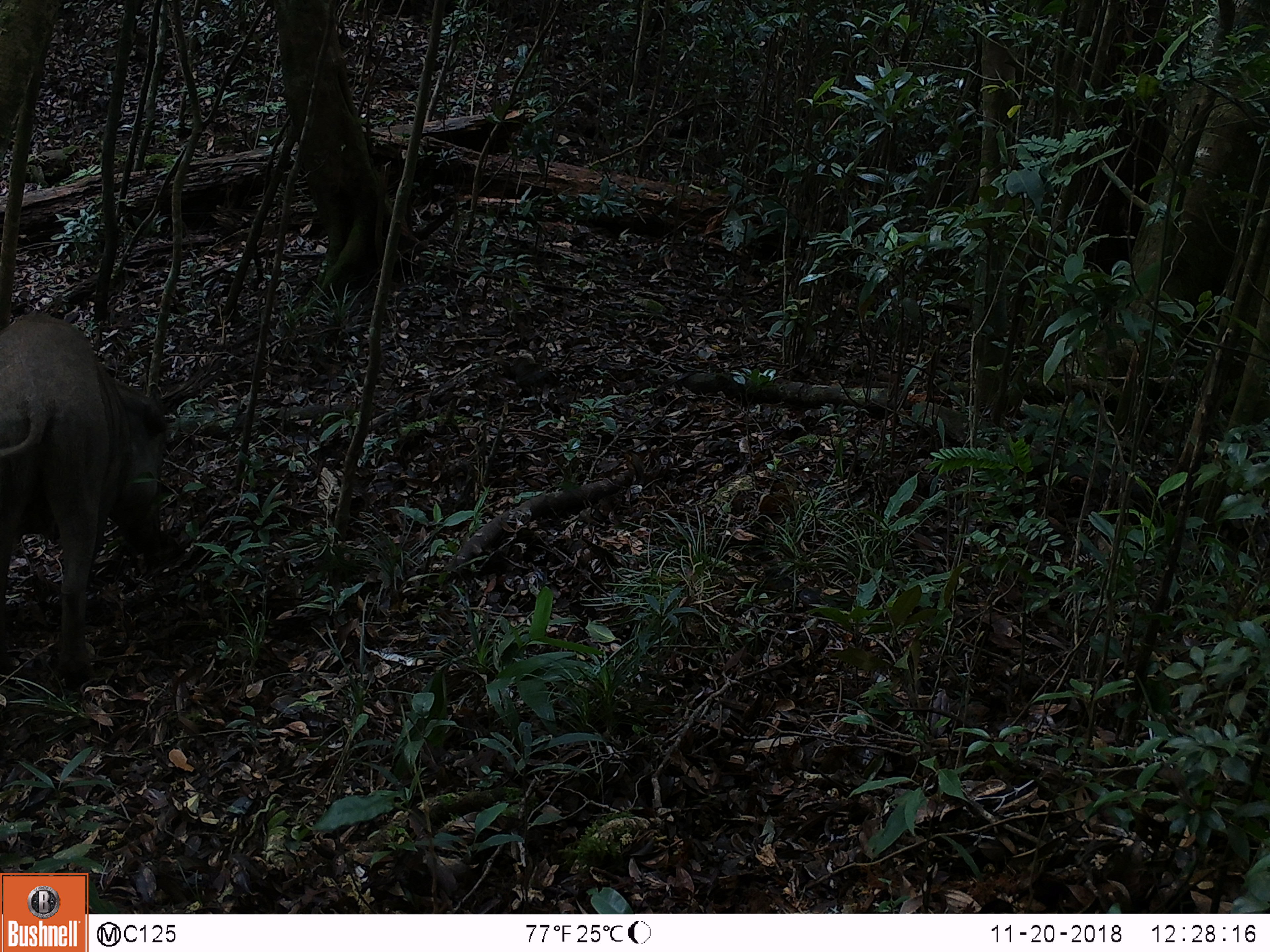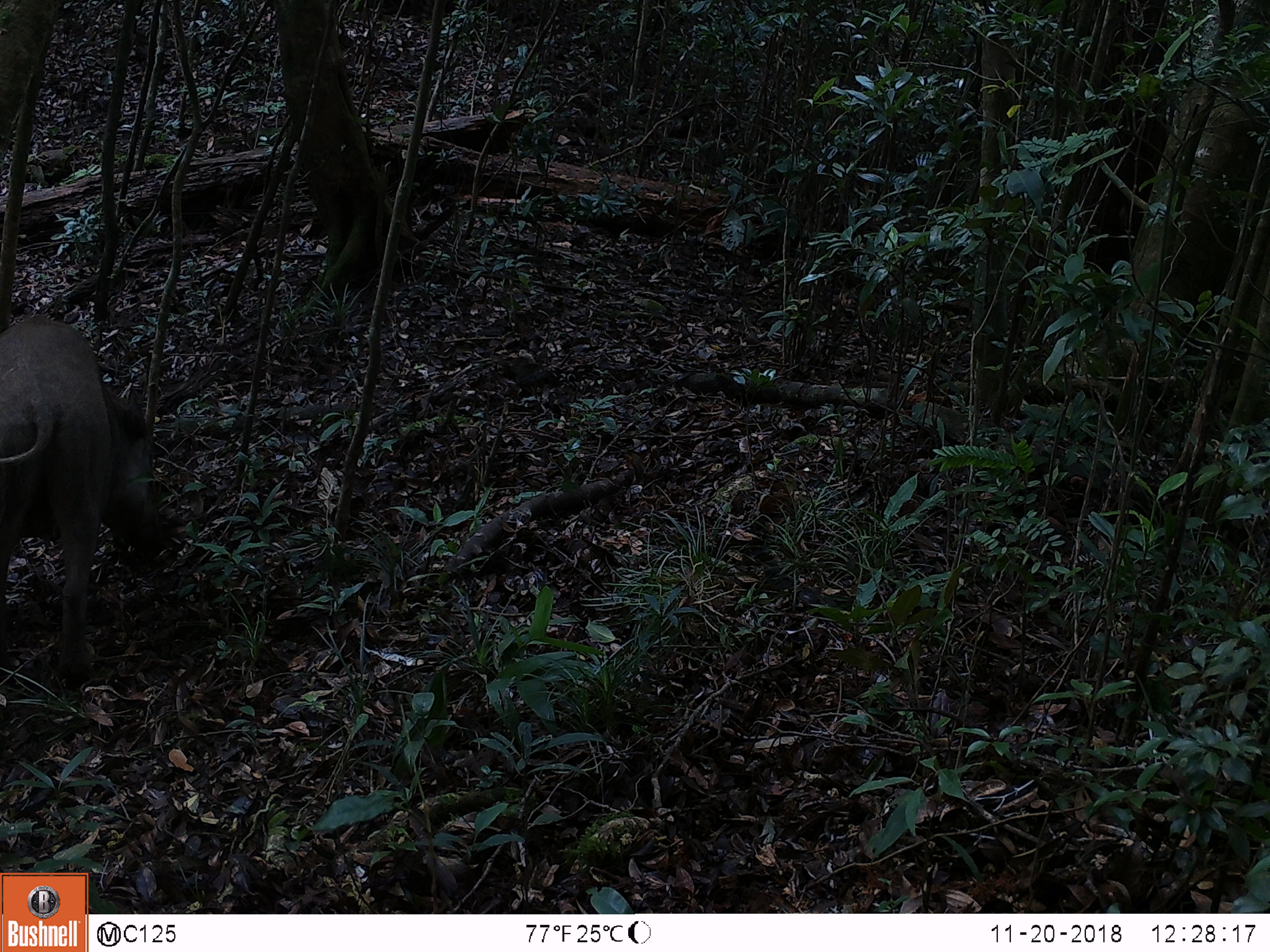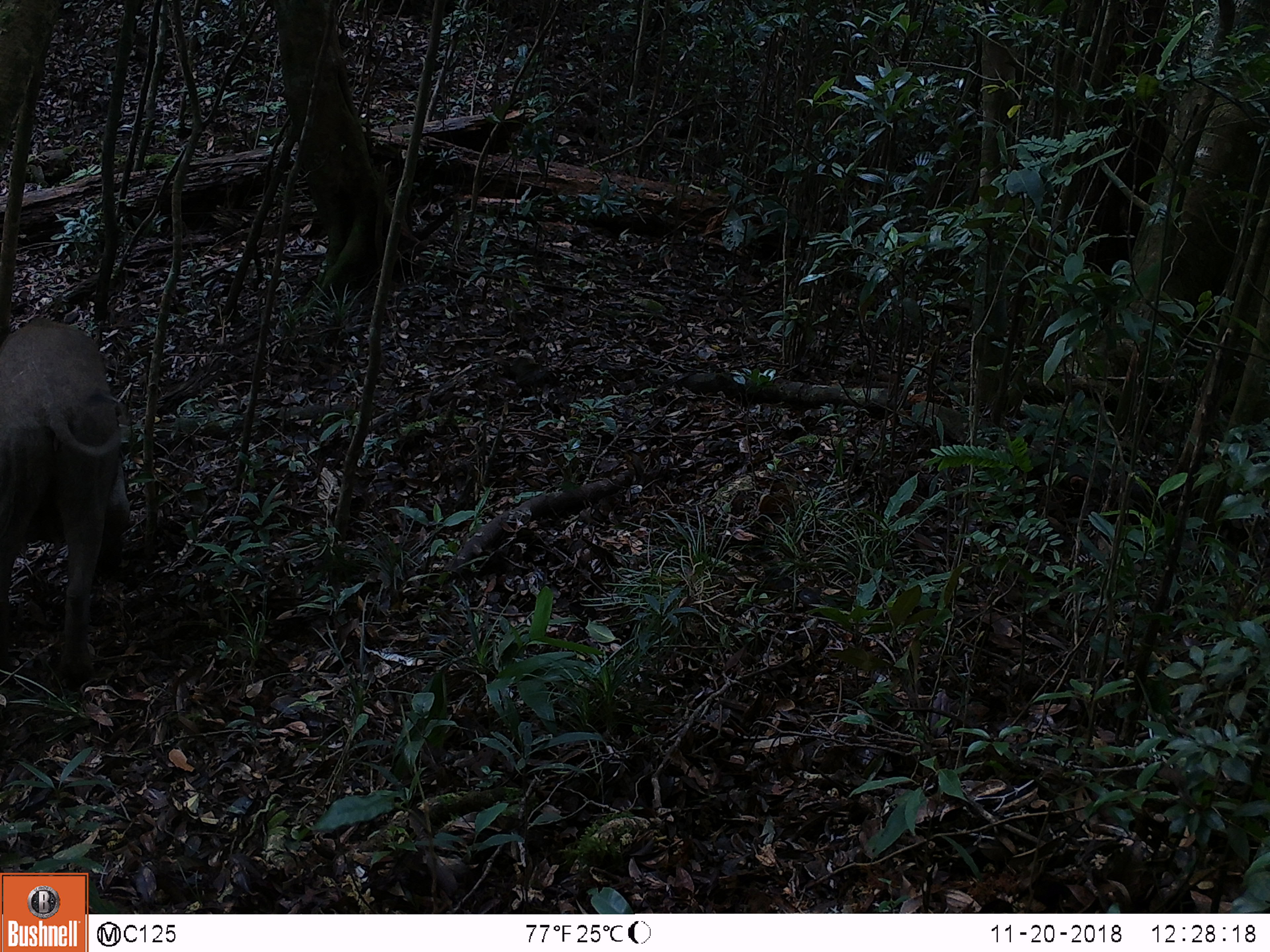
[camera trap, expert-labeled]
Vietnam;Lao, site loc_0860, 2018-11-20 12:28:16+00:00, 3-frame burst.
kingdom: Animalia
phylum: Chordata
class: Mammalia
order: Artiodactyla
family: Suidae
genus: Sus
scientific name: Sus scrofa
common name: eurasian wild pig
Eurasian wild pig (Sus scrofa). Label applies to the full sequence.